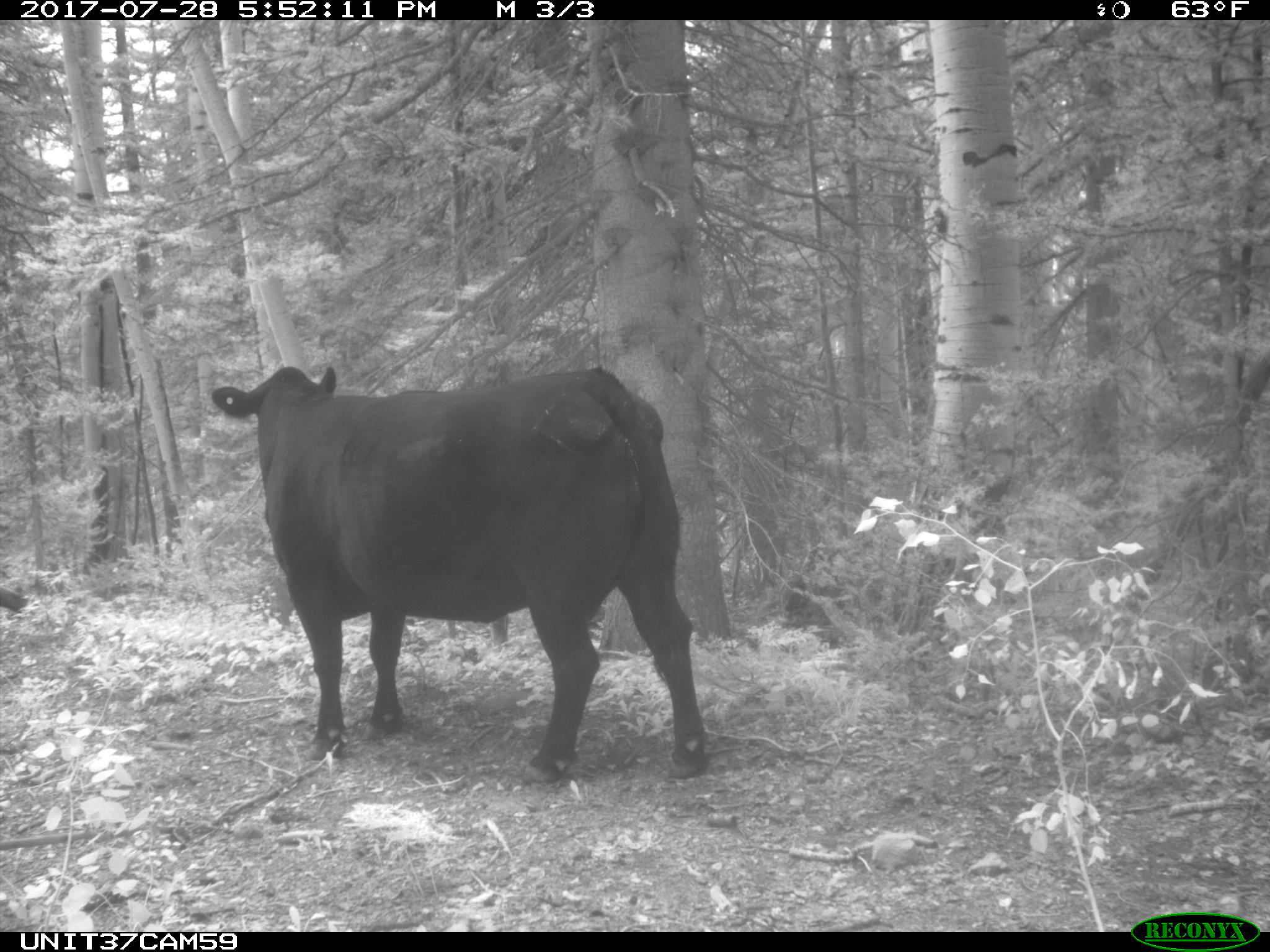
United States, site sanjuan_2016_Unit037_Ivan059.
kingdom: Animalia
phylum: Chordata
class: Mammalia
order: Artiodactyla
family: Bovidae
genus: Bos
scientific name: Bos taurus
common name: domestic cow